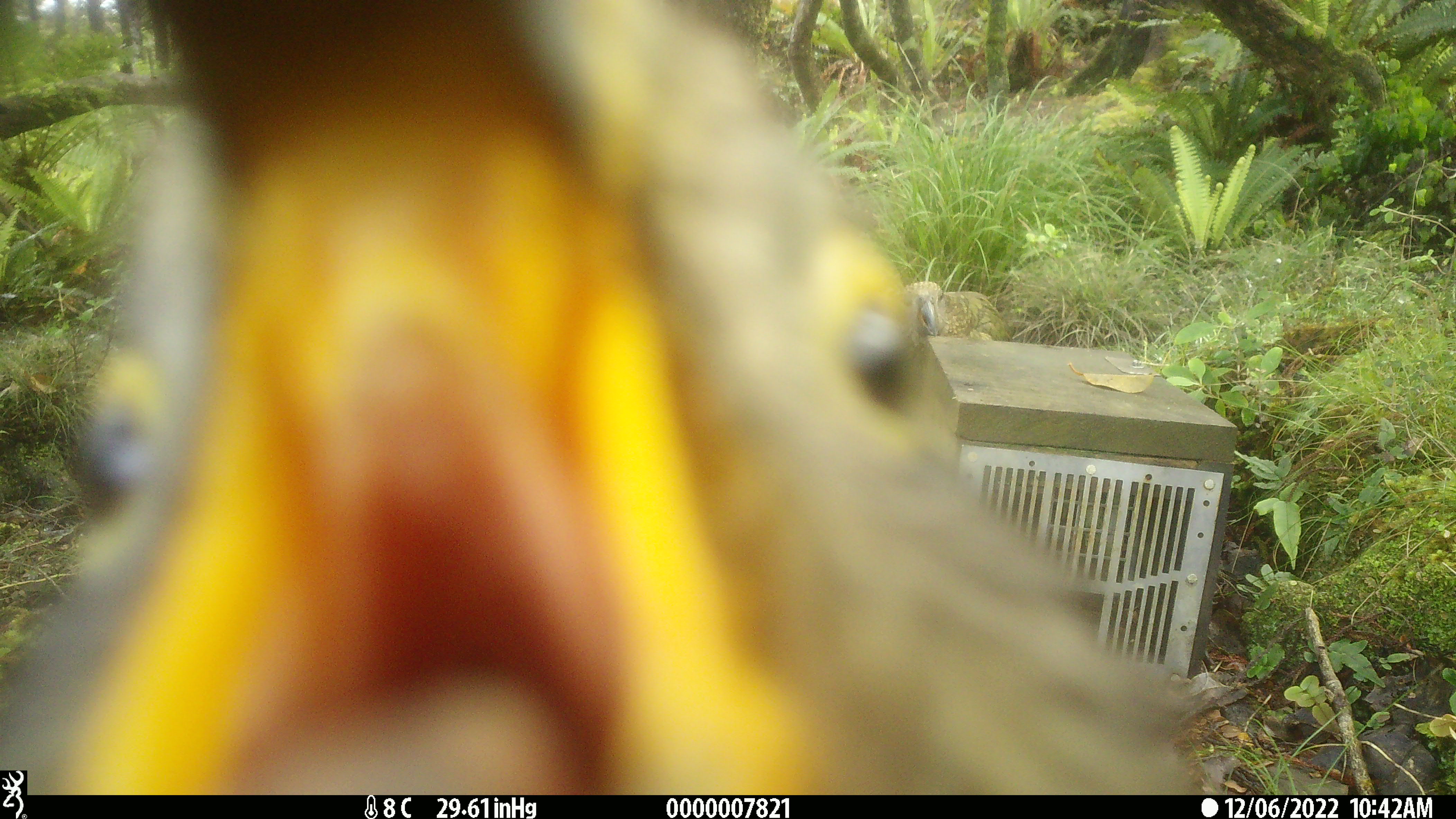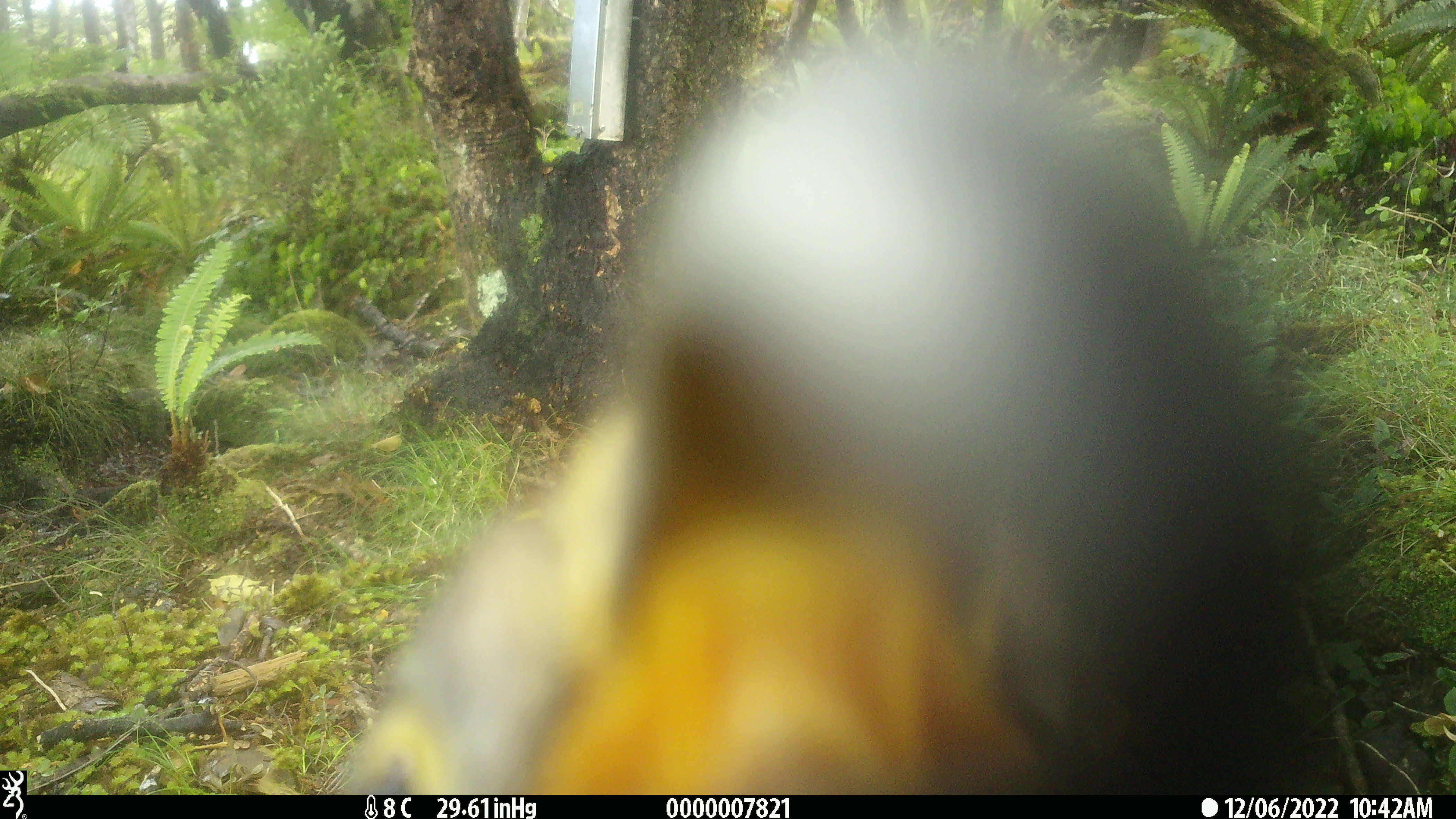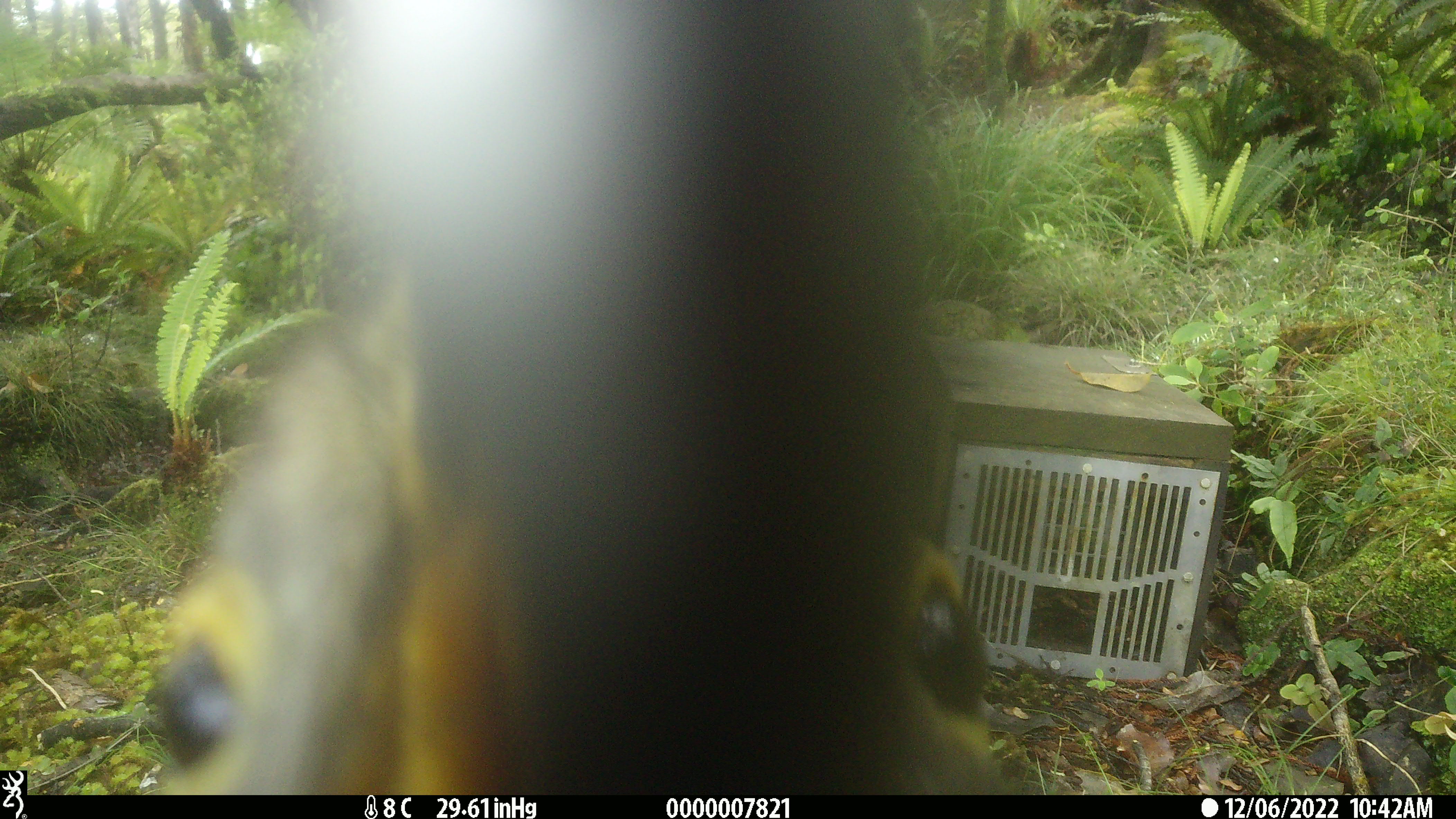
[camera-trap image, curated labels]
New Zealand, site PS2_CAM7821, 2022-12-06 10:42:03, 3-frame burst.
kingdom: Animalia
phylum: Chordata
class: Aves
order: Psittaciformes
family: Strigopidae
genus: Nestor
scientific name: Nestor notabilis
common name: kea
Kea (Nestor notabilis).